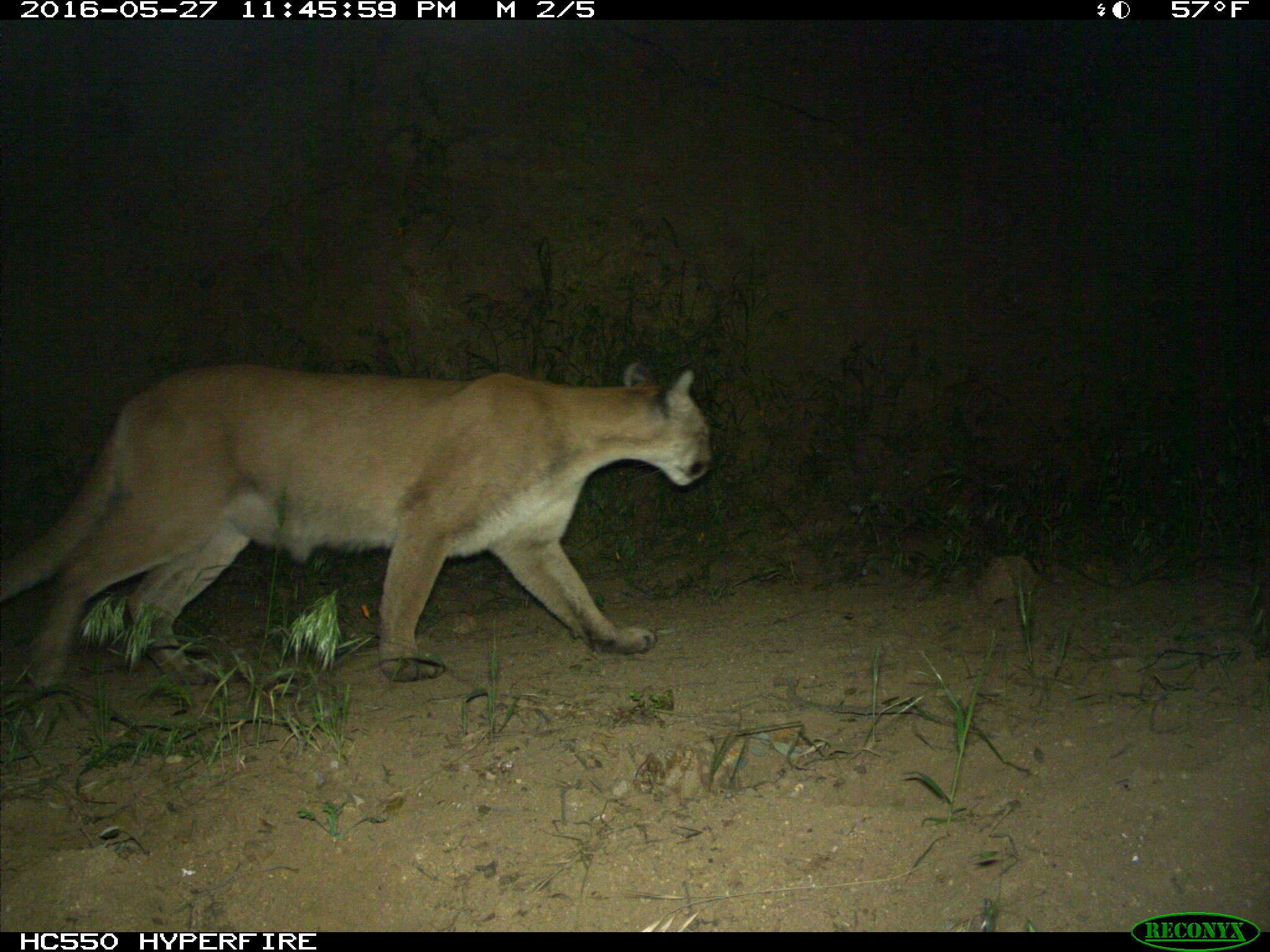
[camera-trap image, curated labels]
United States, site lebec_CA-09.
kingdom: Animalia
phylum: Chordata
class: Mammalia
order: Carnivora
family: Felidae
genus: Puma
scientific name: Puma concolor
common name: mountain lion